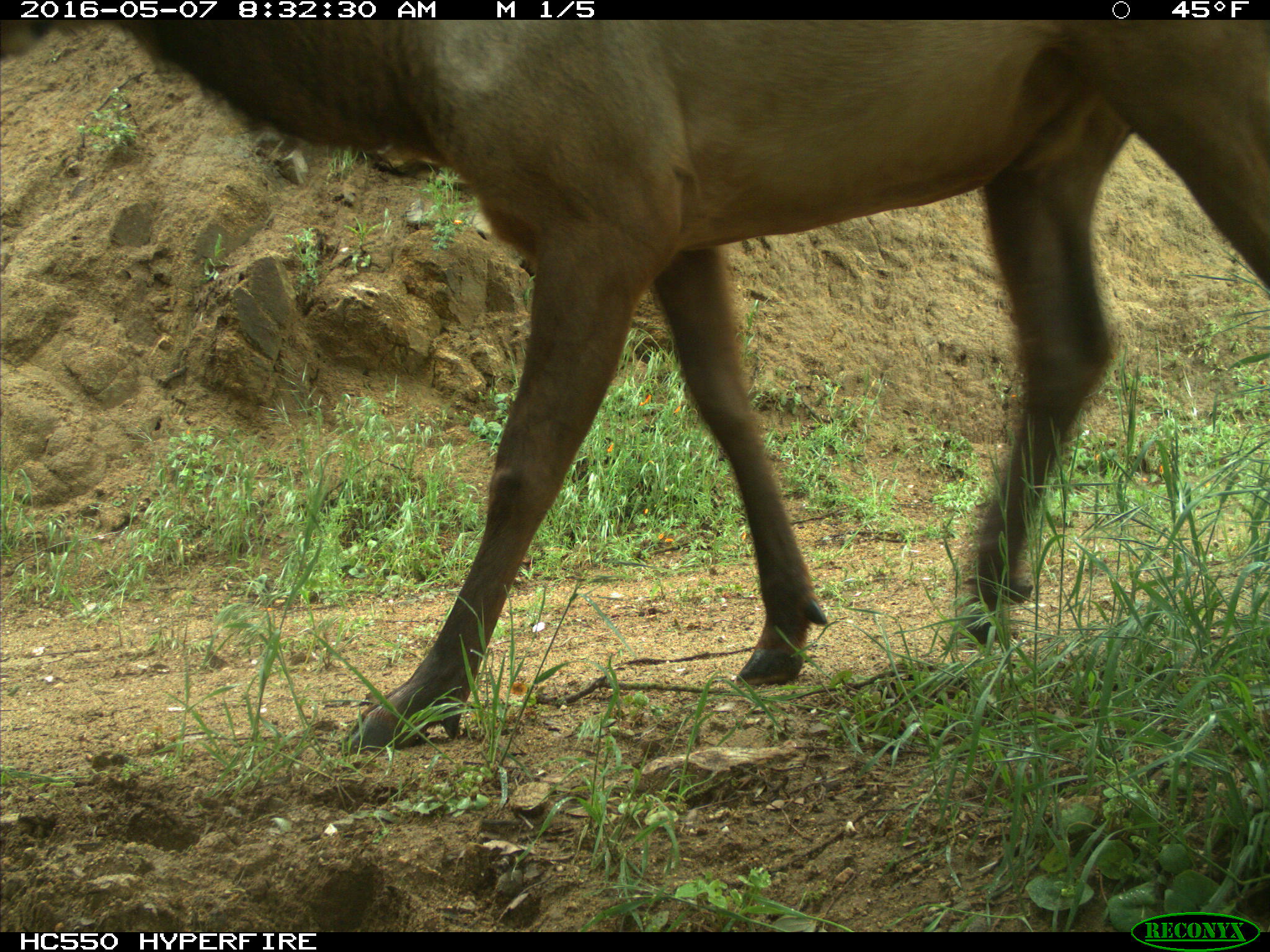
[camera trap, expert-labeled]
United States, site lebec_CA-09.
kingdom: Animalia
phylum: Chordata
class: Mammalia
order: Artiodactyla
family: Cervidae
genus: Cervus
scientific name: Cervus canadensis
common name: elk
Cervus canadensis (elk).